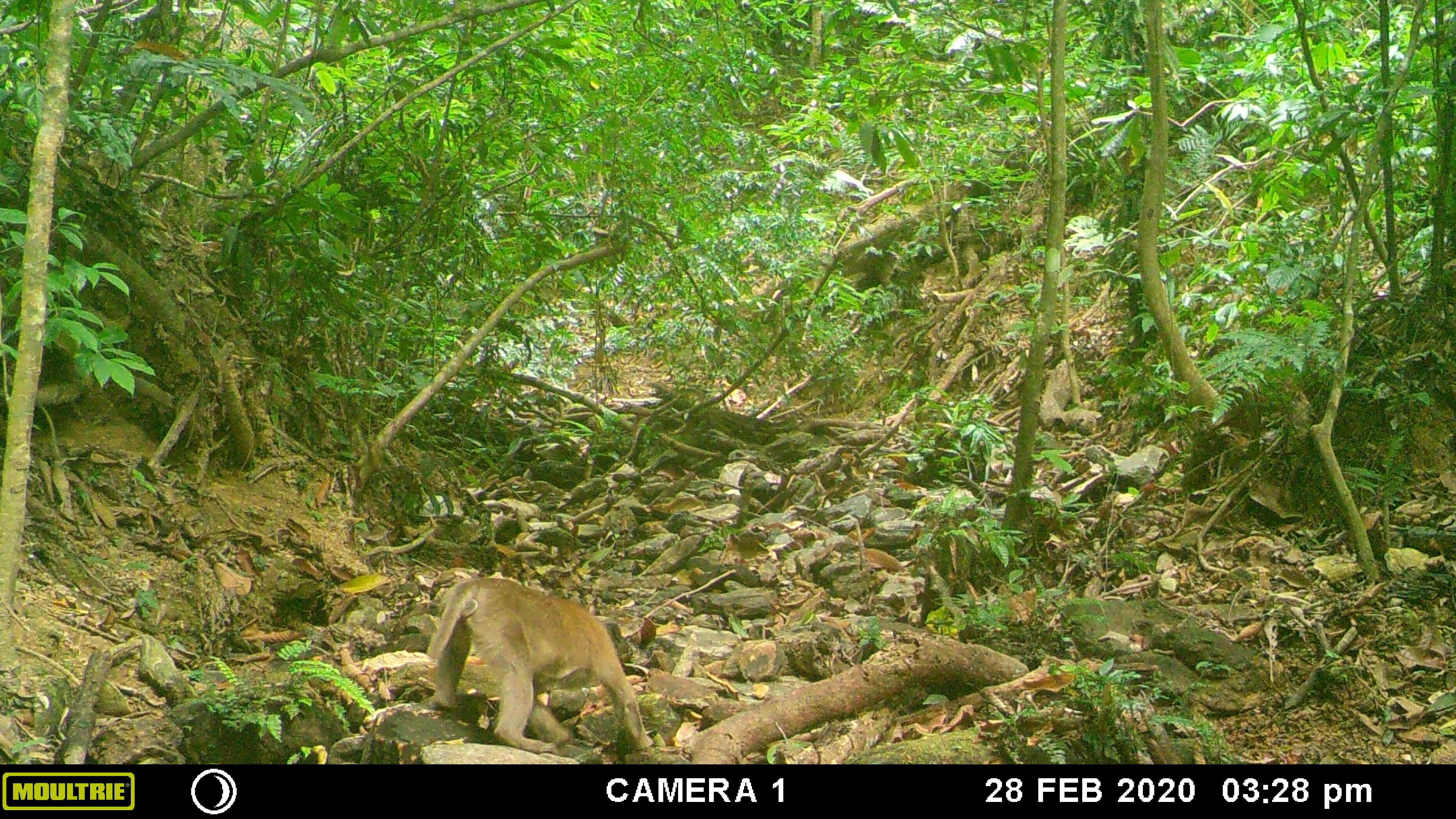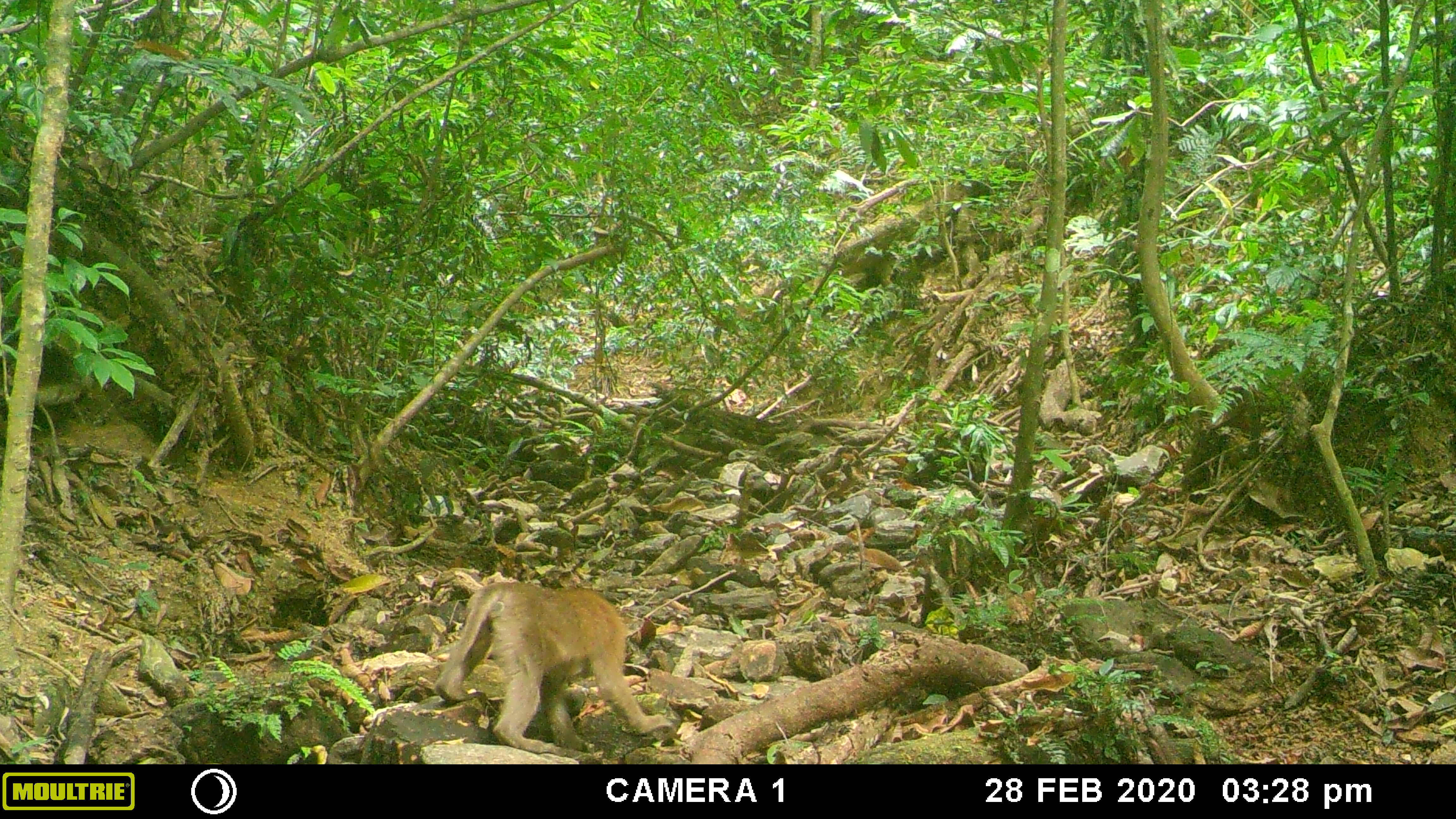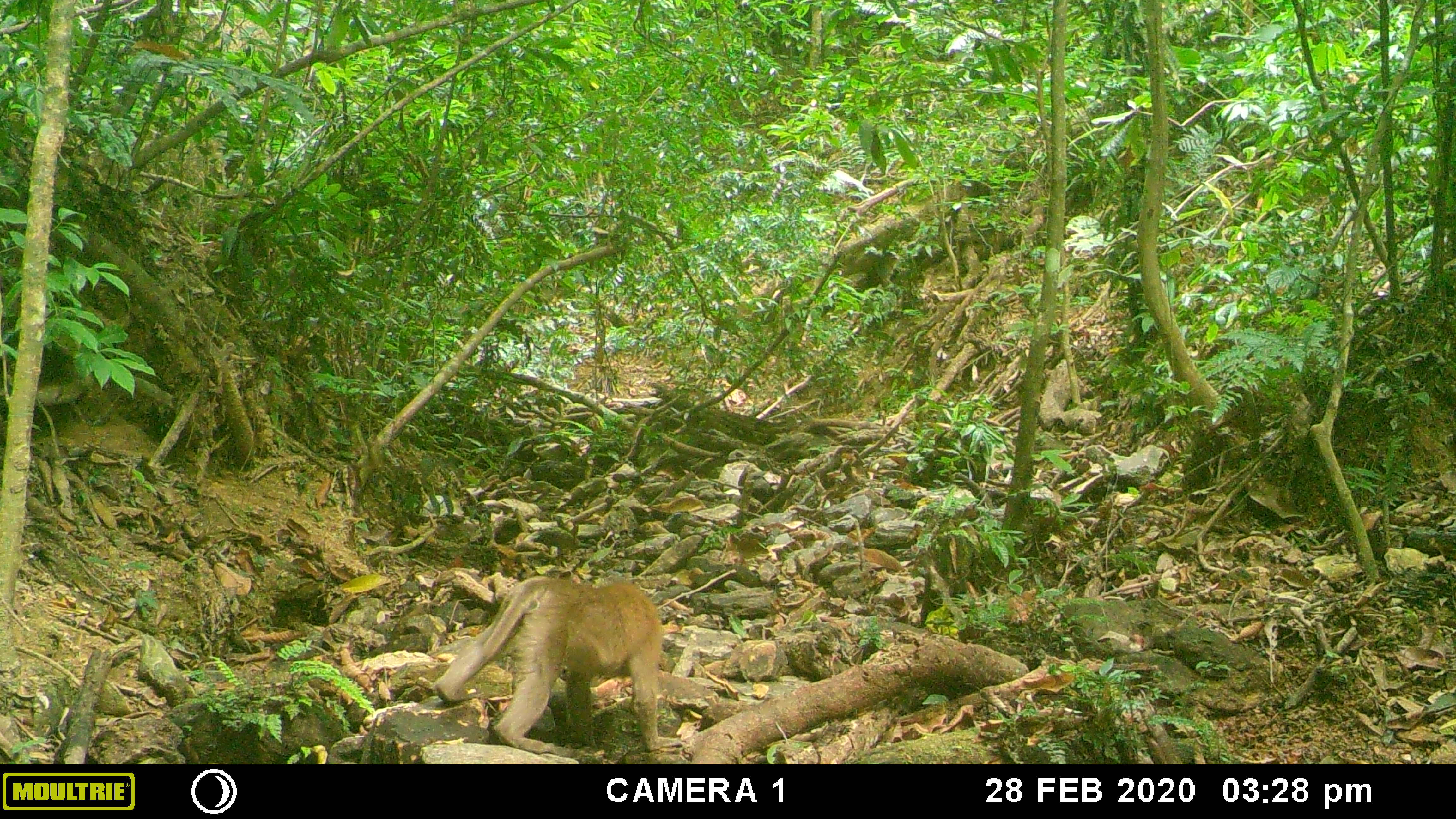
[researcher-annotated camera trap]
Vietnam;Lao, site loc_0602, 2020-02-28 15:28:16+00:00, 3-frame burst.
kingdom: Animalia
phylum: Chordata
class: Mammalia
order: Primates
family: Cercopithecidae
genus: Macaca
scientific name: Macaca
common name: macaques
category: assam or rhesus macaque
Assam or rhesus macaque (macaques) (Macaca). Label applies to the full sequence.